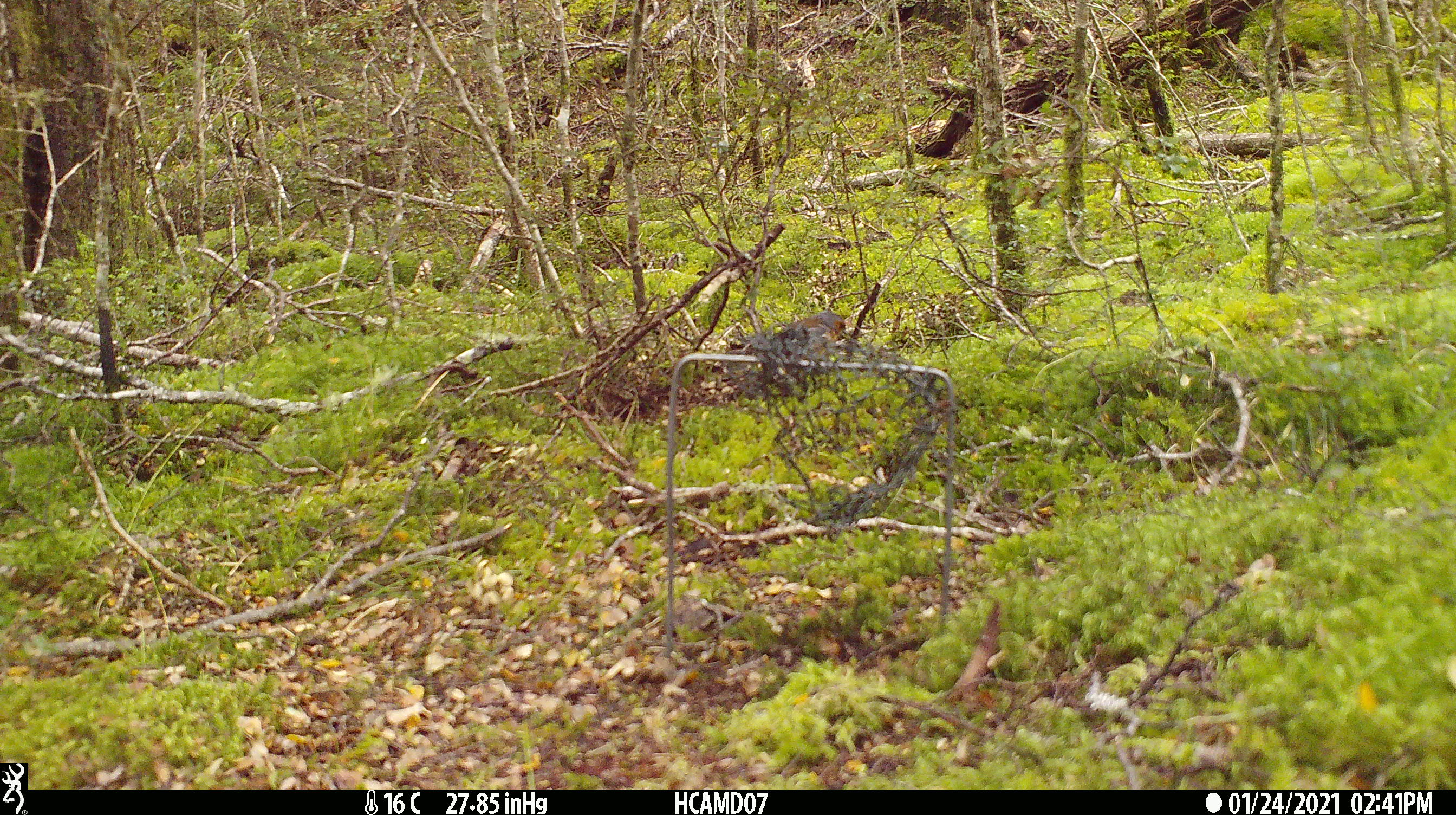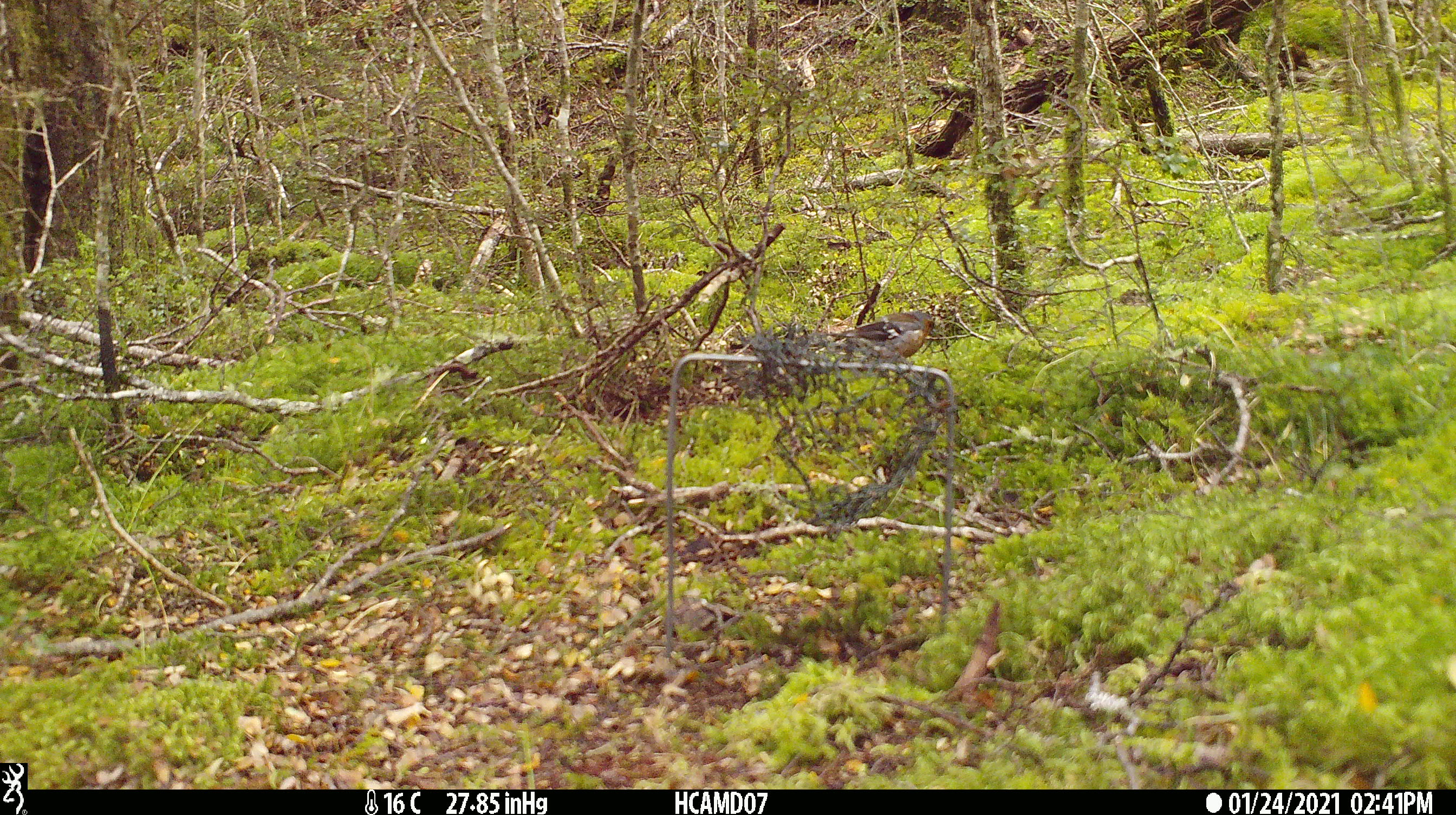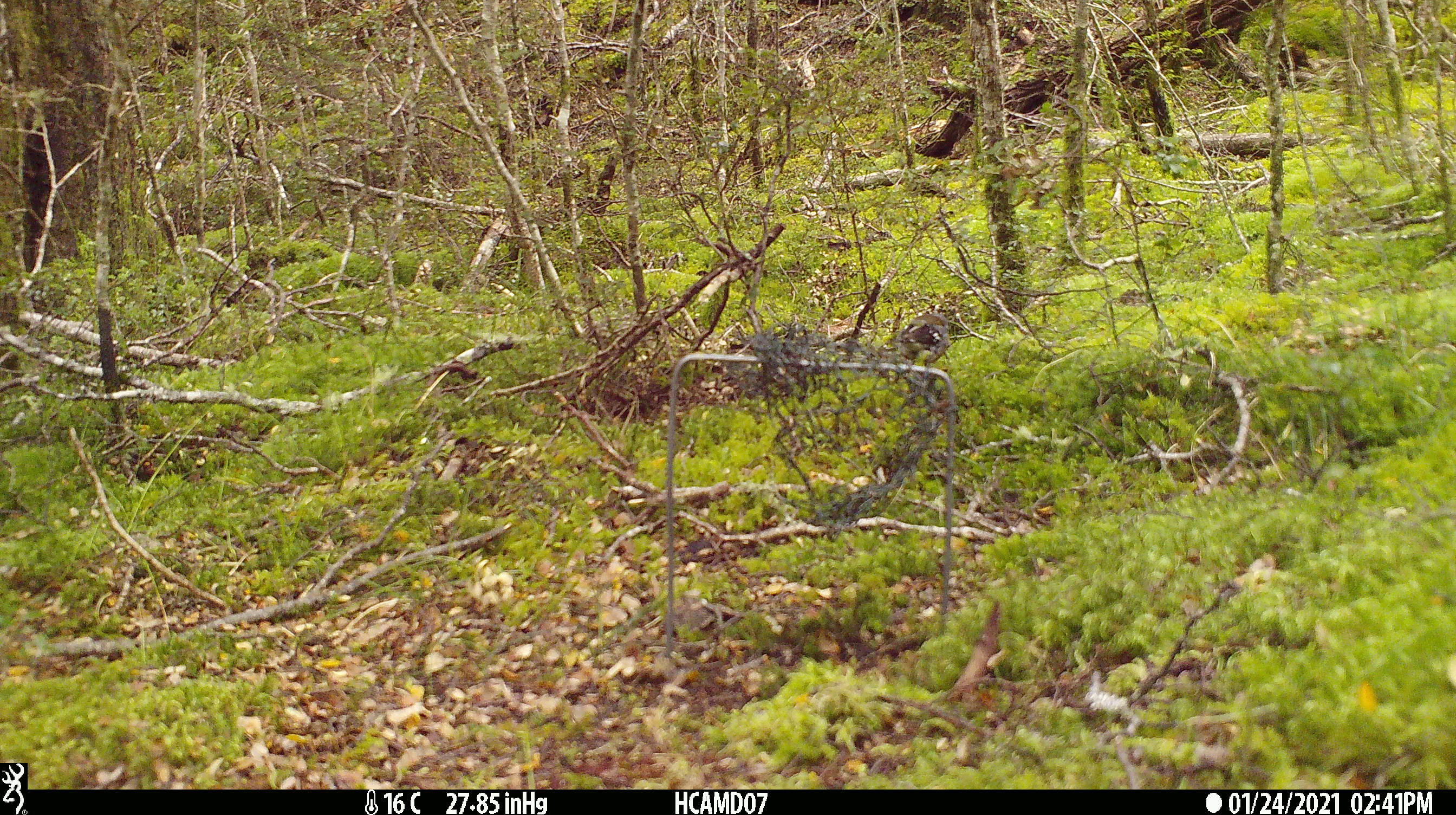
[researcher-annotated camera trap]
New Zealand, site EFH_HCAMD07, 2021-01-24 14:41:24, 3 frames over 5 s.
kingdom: Animalia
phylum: Chordata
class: Aves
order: Passeriformes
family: Fringillidae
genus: Fringilla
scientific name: Fringilla coelebs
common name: common chaffinch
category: chaffinch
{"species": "chaffinch (common chaffinch) (Fringilla coelebs)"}